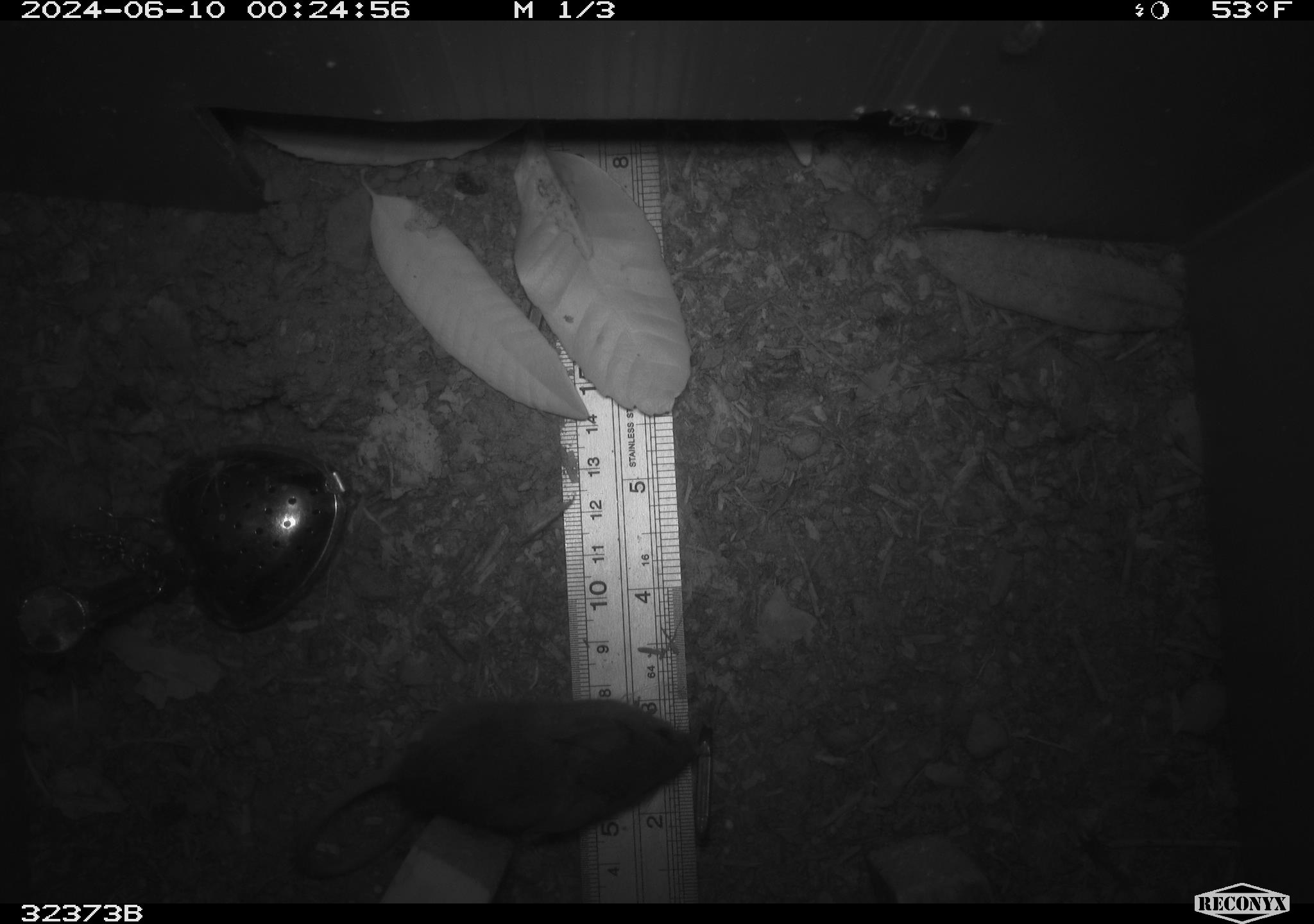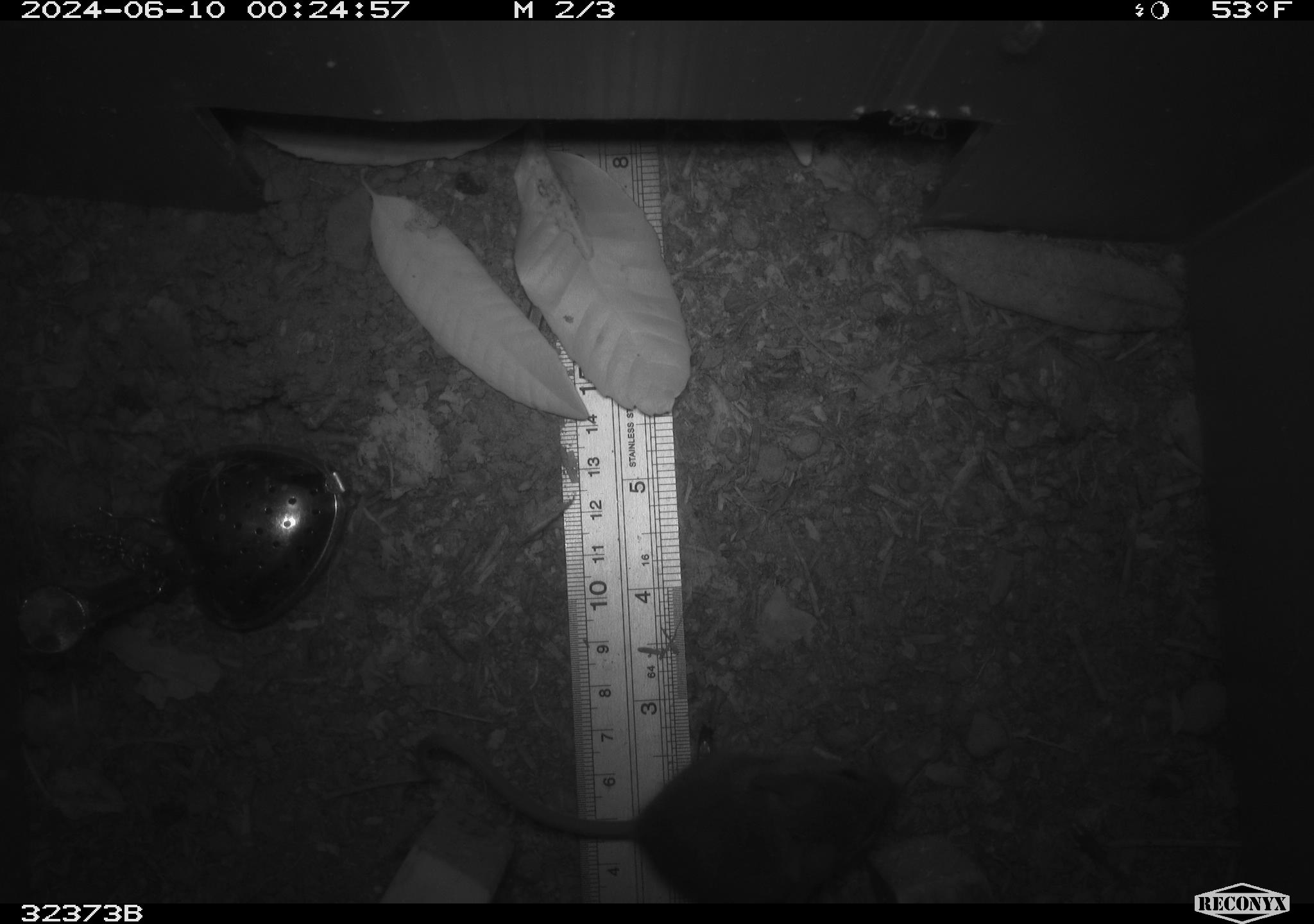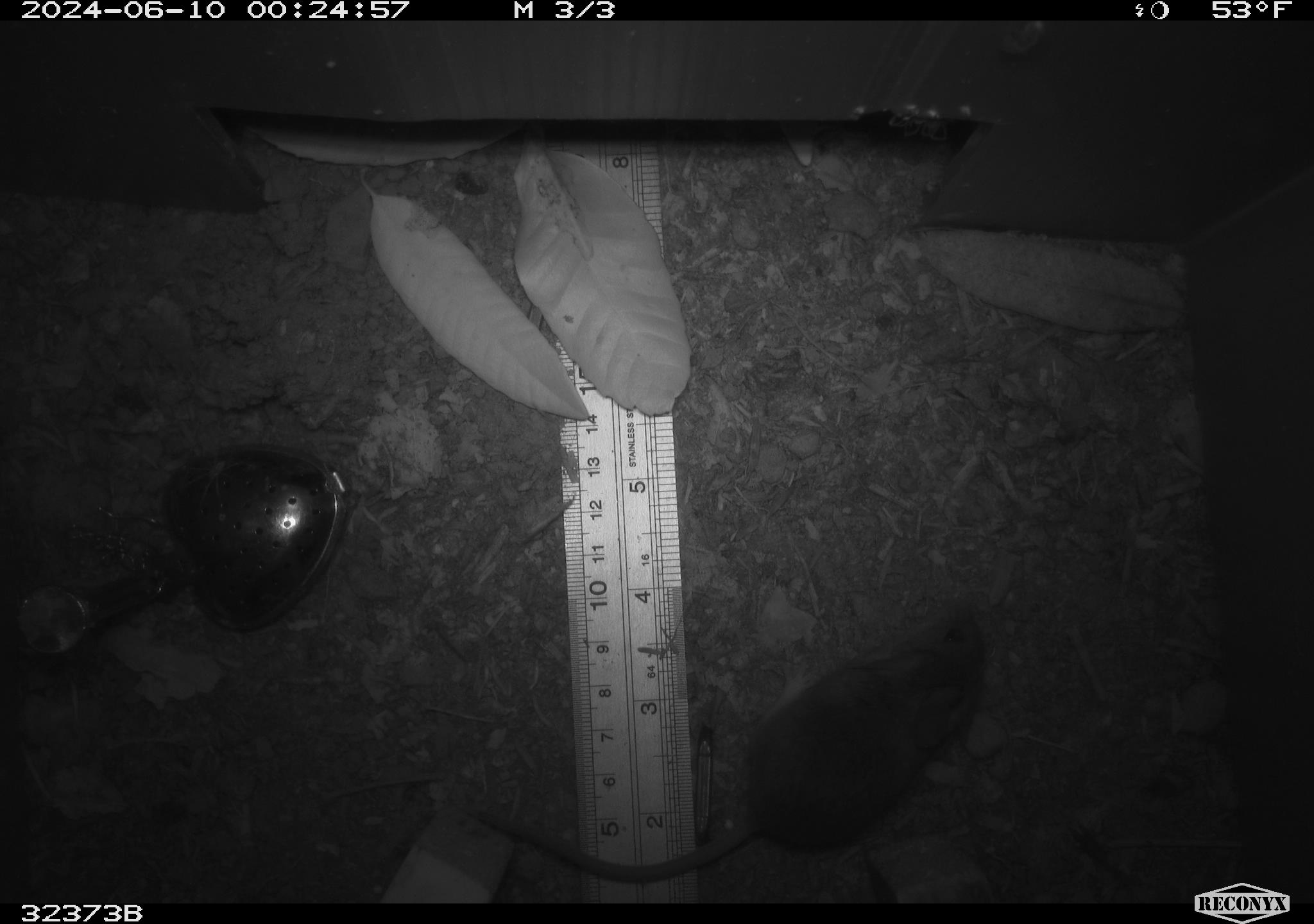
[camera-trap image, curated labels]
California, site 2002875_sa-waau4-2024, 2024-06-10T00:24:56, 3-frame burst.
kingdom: Animalia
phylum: Chordata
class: Mammalia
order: Rodentia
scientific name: Rodentia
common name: mouse species